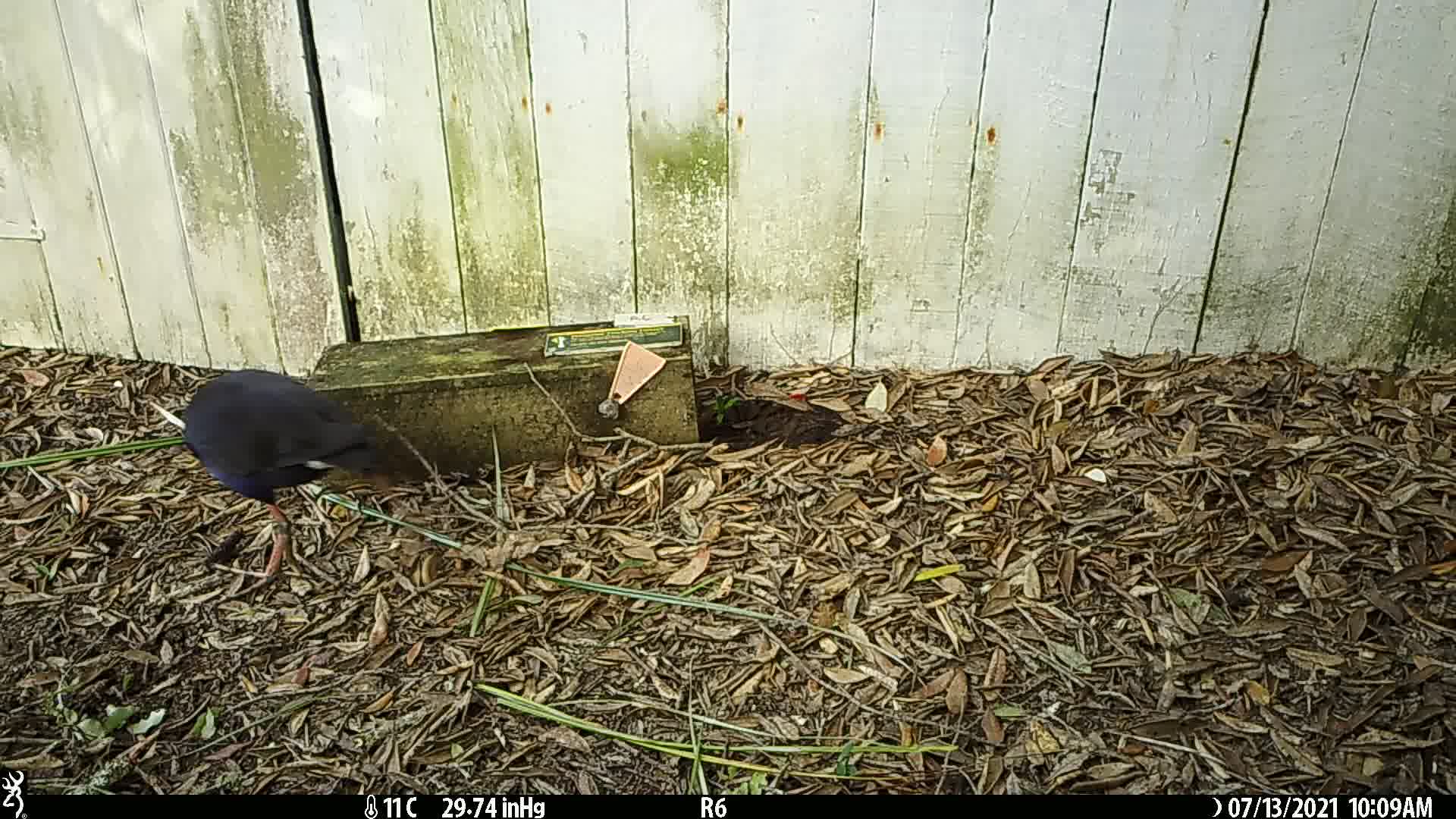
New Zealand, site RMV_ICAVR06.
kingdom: Animalia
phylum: Chordata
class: Aves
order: Gruiformes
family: Rallidae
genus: Porphyrio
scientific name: Porphyrio melanotus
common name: australasian swamphen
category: pukeko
Pukeko (australasian swamphen) (Porphyrio melanotus).